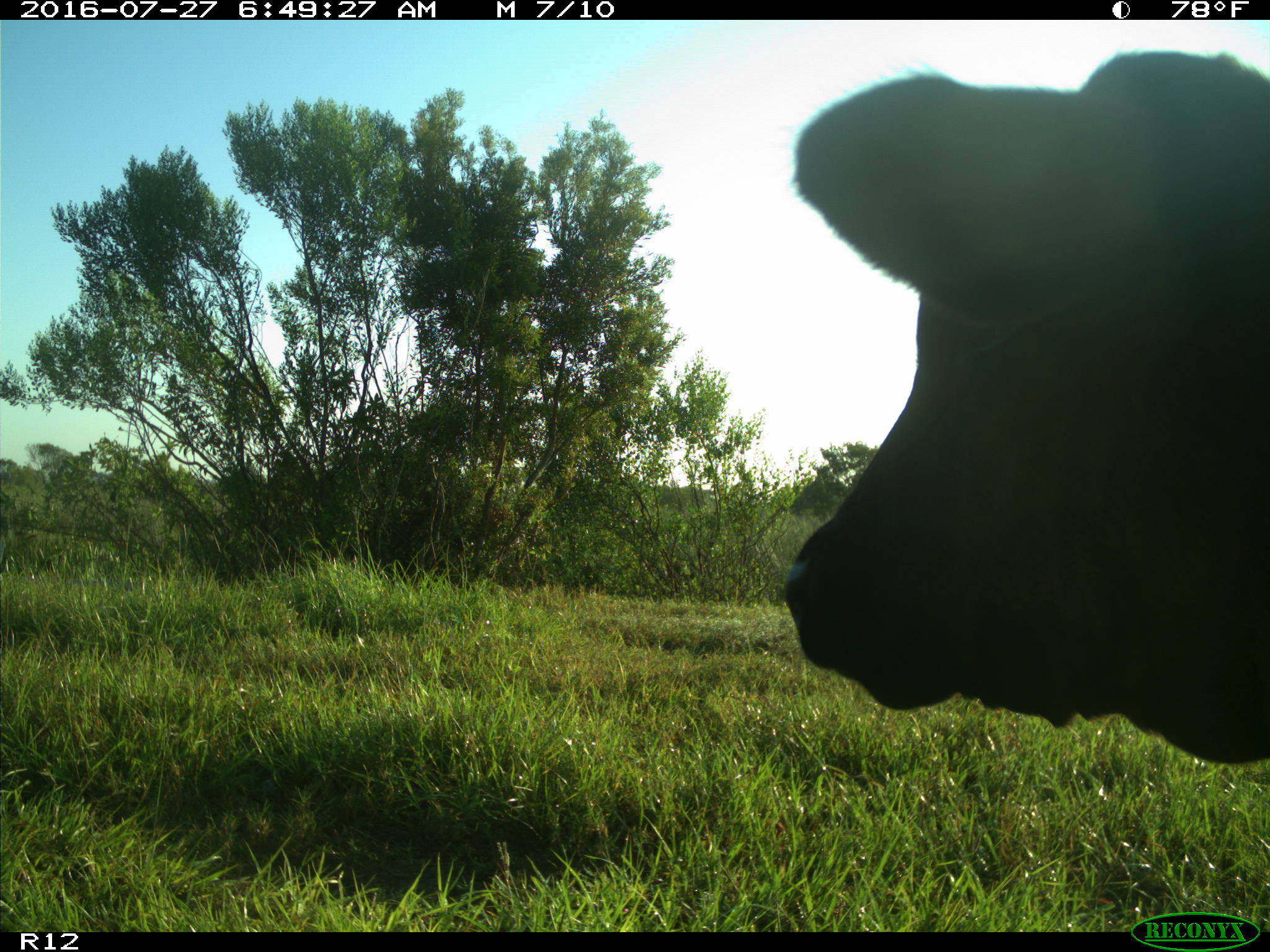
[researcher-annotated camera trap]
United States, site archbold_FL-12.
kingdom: Animalia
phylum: Chordata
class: Mammalia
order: Artiodactyla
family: Bovidae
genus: Bos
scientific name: Bos taurus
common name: domestic cow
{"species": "Bos taurus (domestic cow)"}